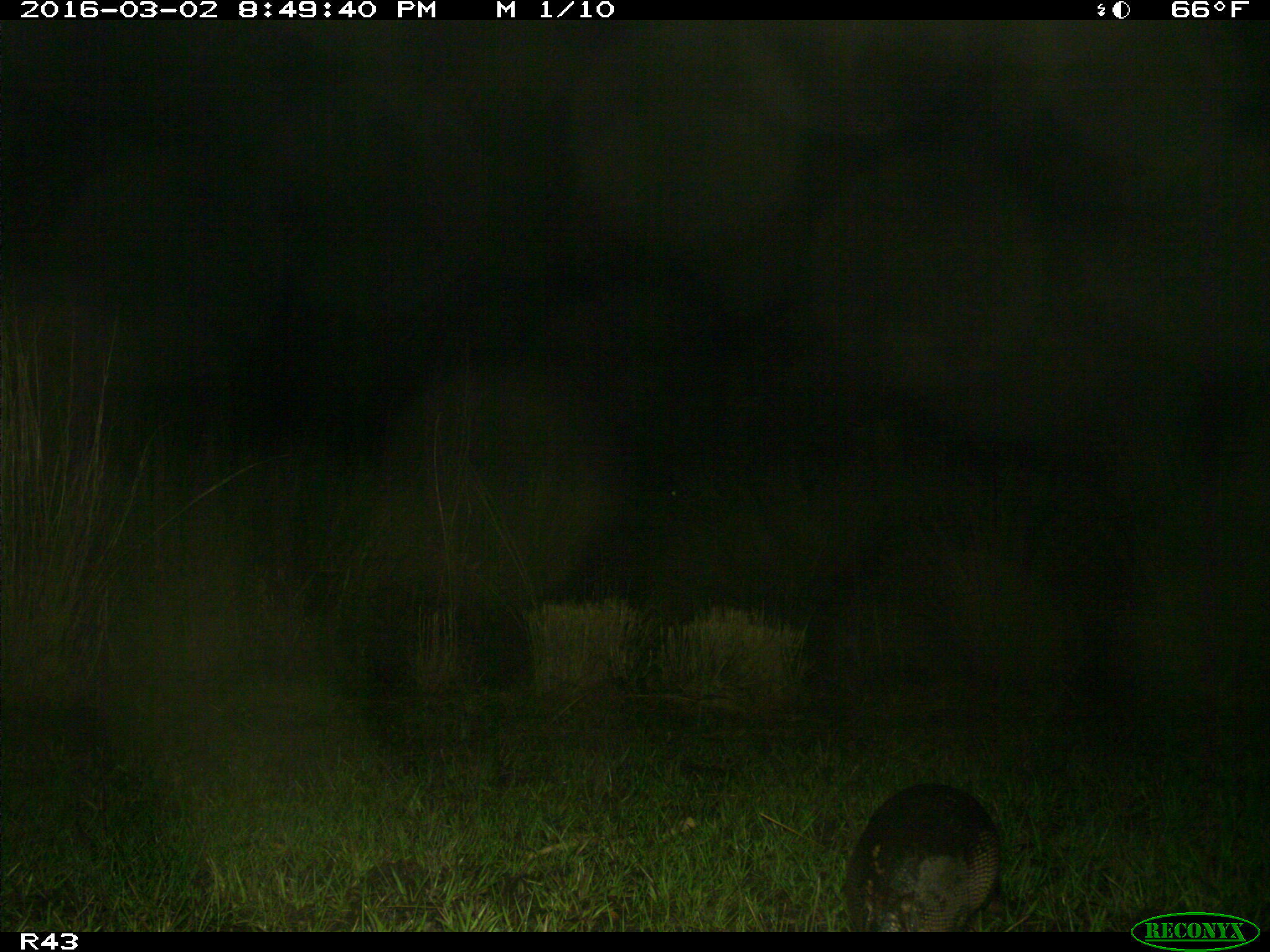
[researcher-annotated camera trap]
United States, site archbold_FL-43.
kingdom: Animalia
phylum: Chordata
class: Mammalia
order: Cingulata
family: Dasypodidae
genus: Dasypus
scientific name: Dasypus novemcinctus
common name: nine-banded armadillo